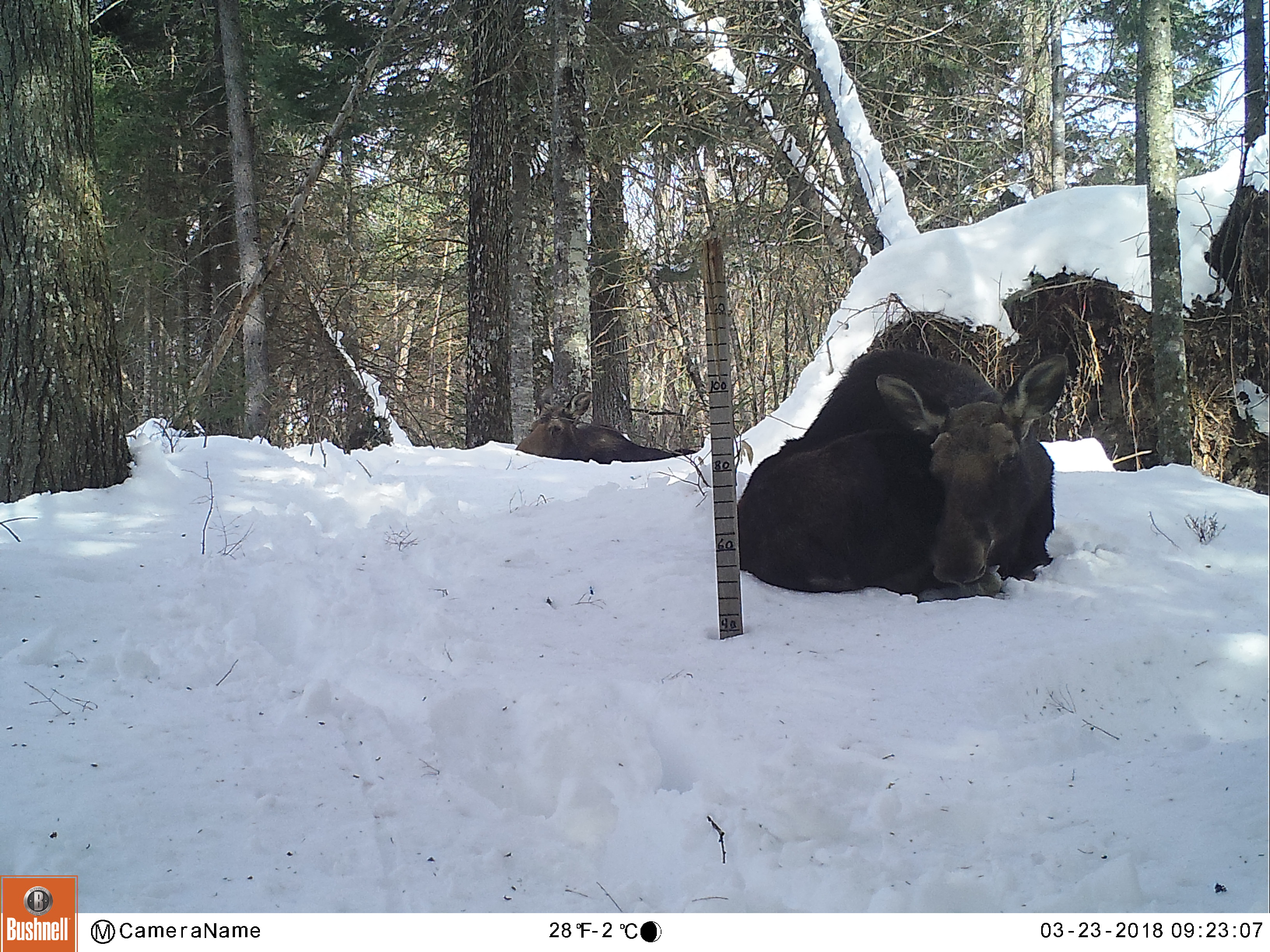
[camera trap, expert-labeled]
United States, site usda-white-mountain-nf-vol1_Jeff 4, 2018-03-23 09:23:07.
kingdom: Animalia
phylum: Chordata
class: Mammalia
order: Artiodactyla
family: Cervidae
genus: Alces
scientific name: Alces alces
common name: moose